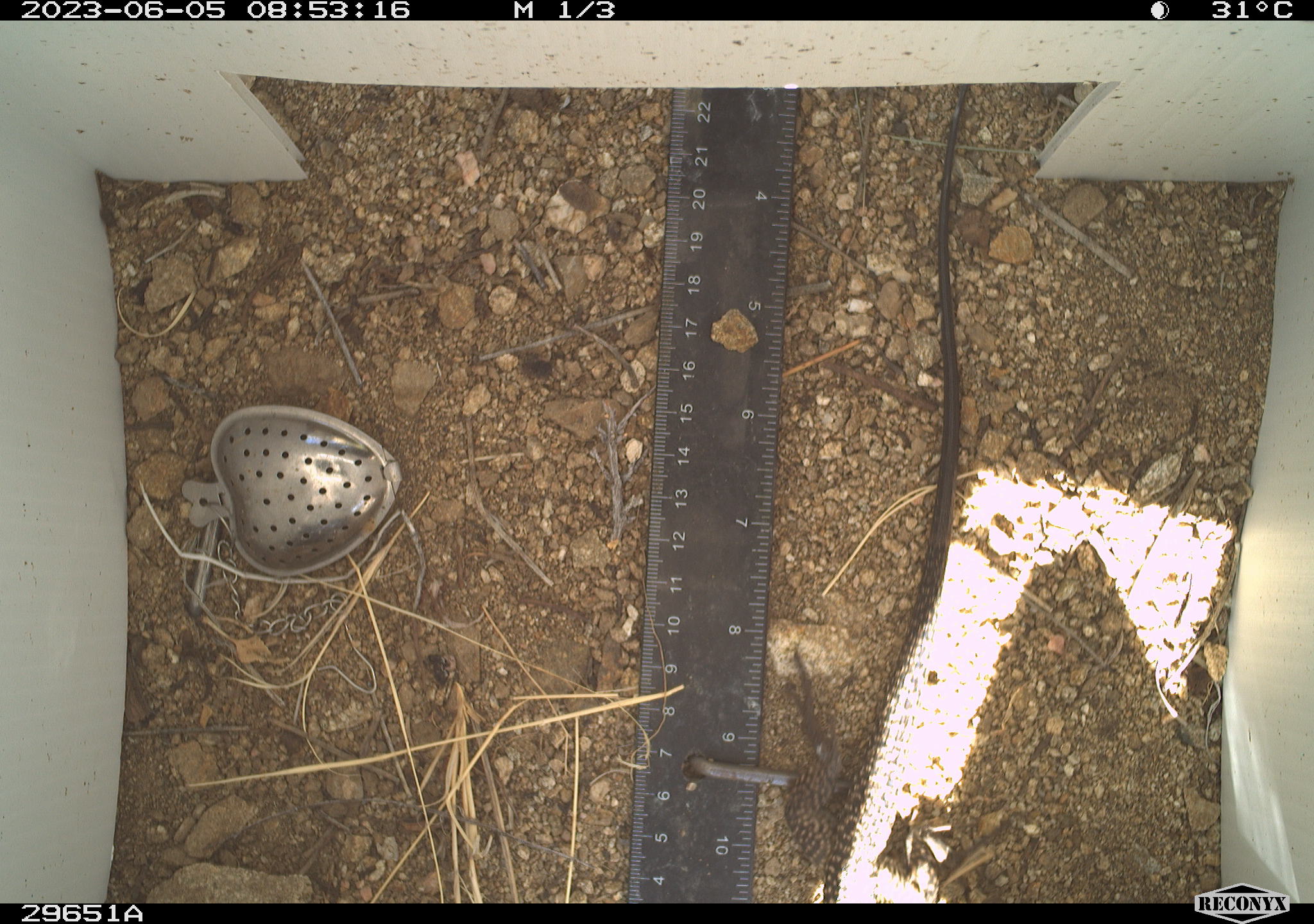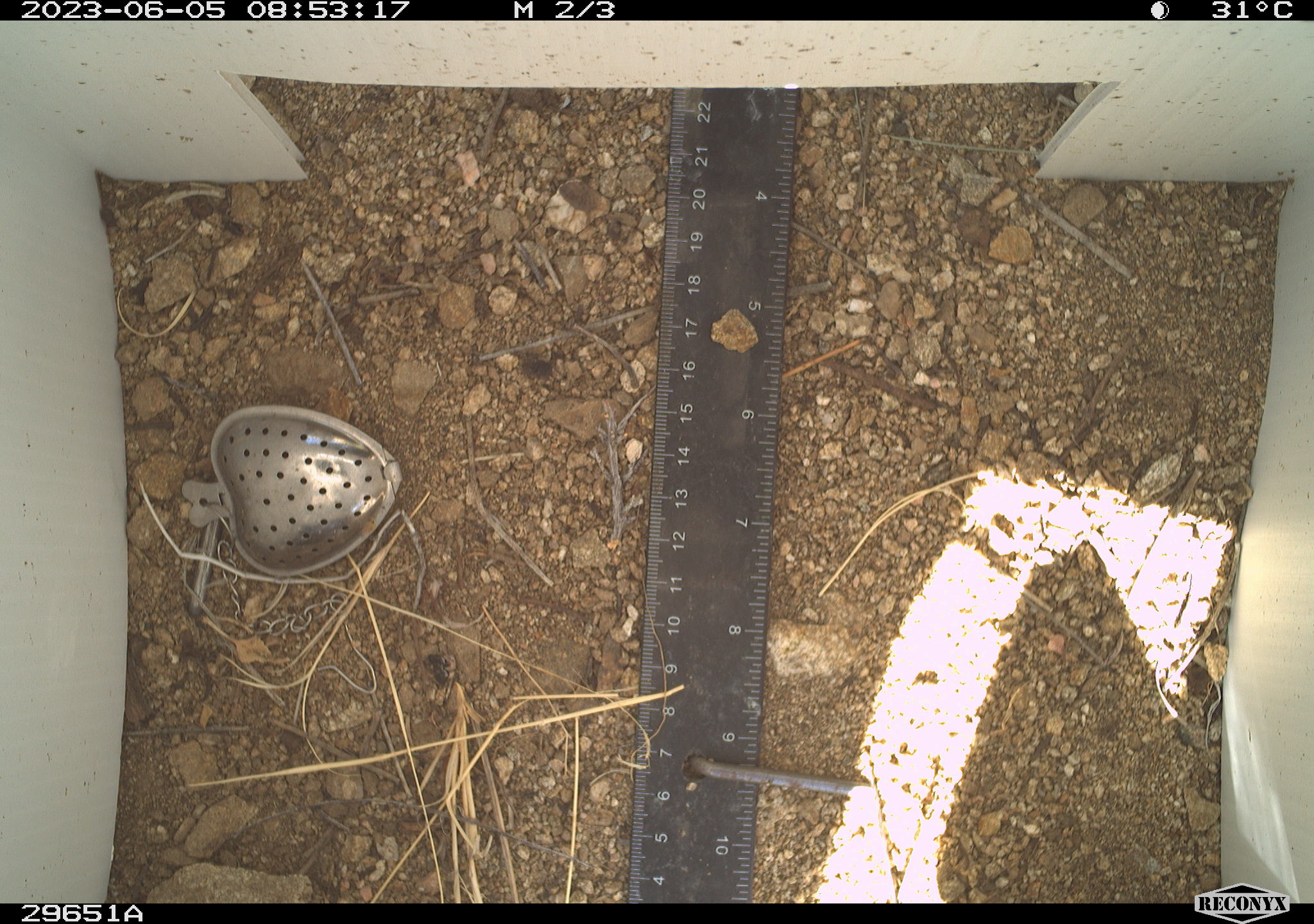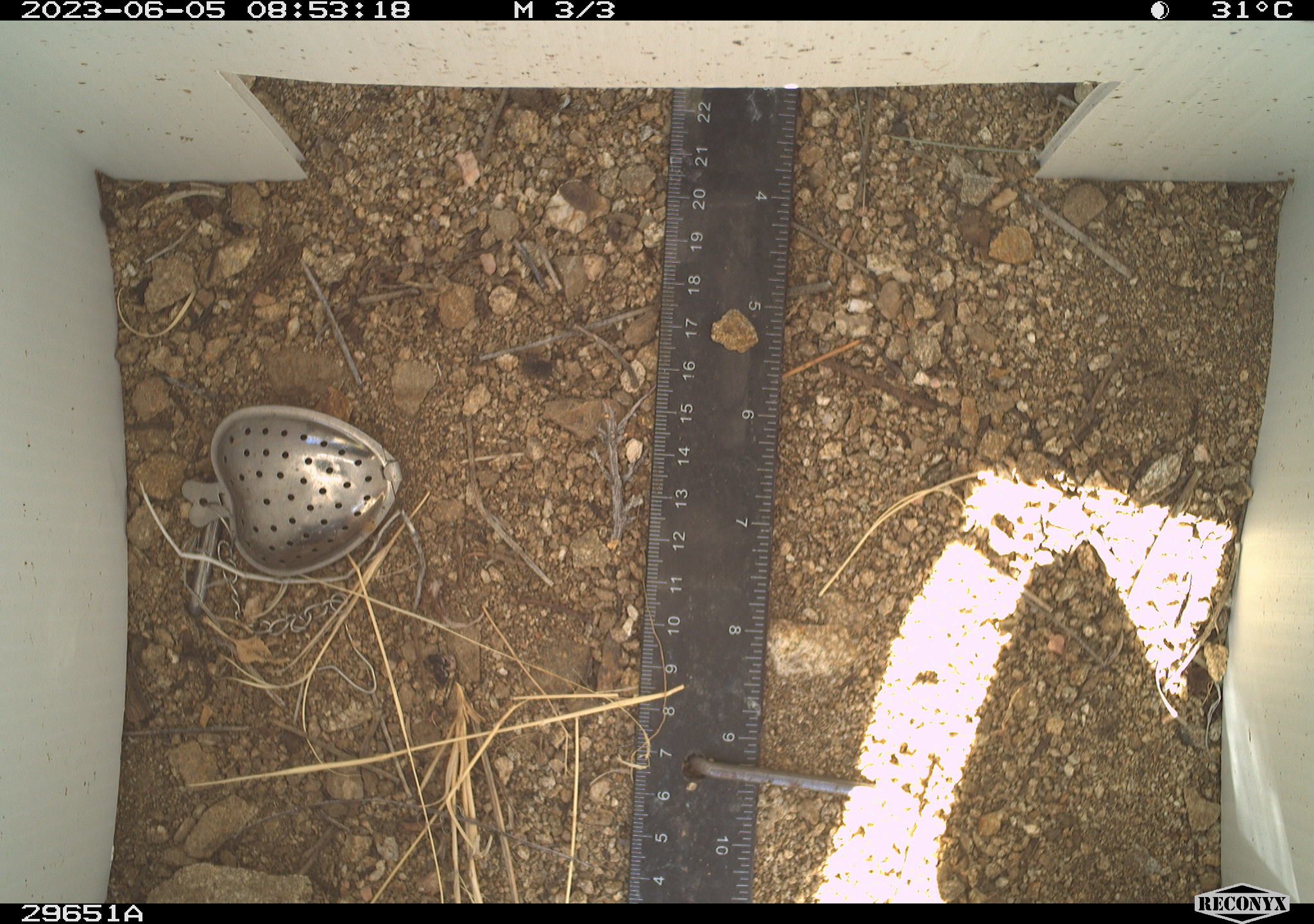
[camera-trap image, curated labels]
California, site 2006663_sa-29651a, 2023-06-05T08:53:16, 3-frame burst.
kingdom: Animalia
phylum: Chordata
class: Reptilia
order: Squamata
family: Teiidae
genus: Aspidoscelis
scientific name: Aspidoscelis tigris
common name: western whiptail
Western whiptail (Aspidoscelis tigris).